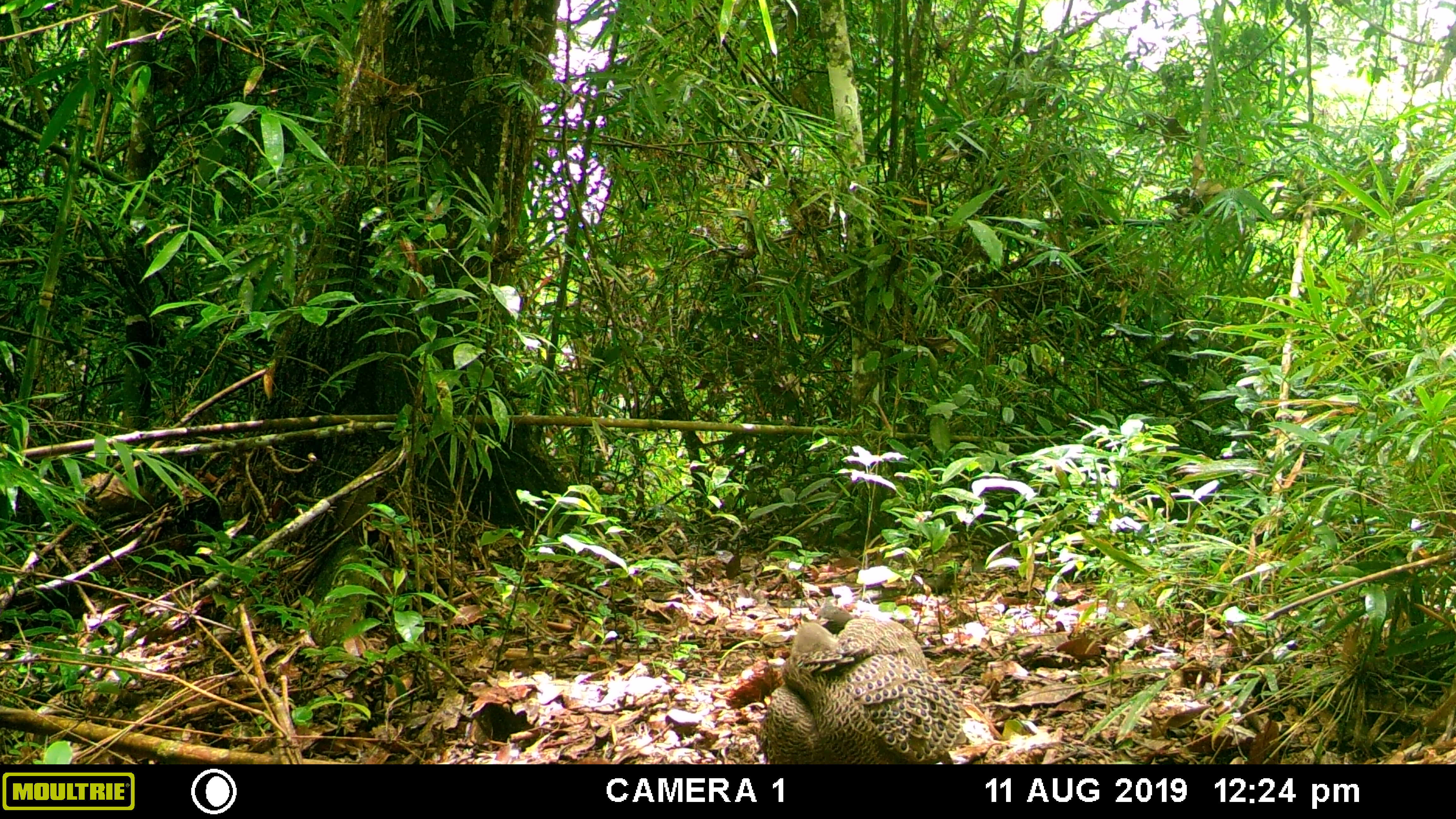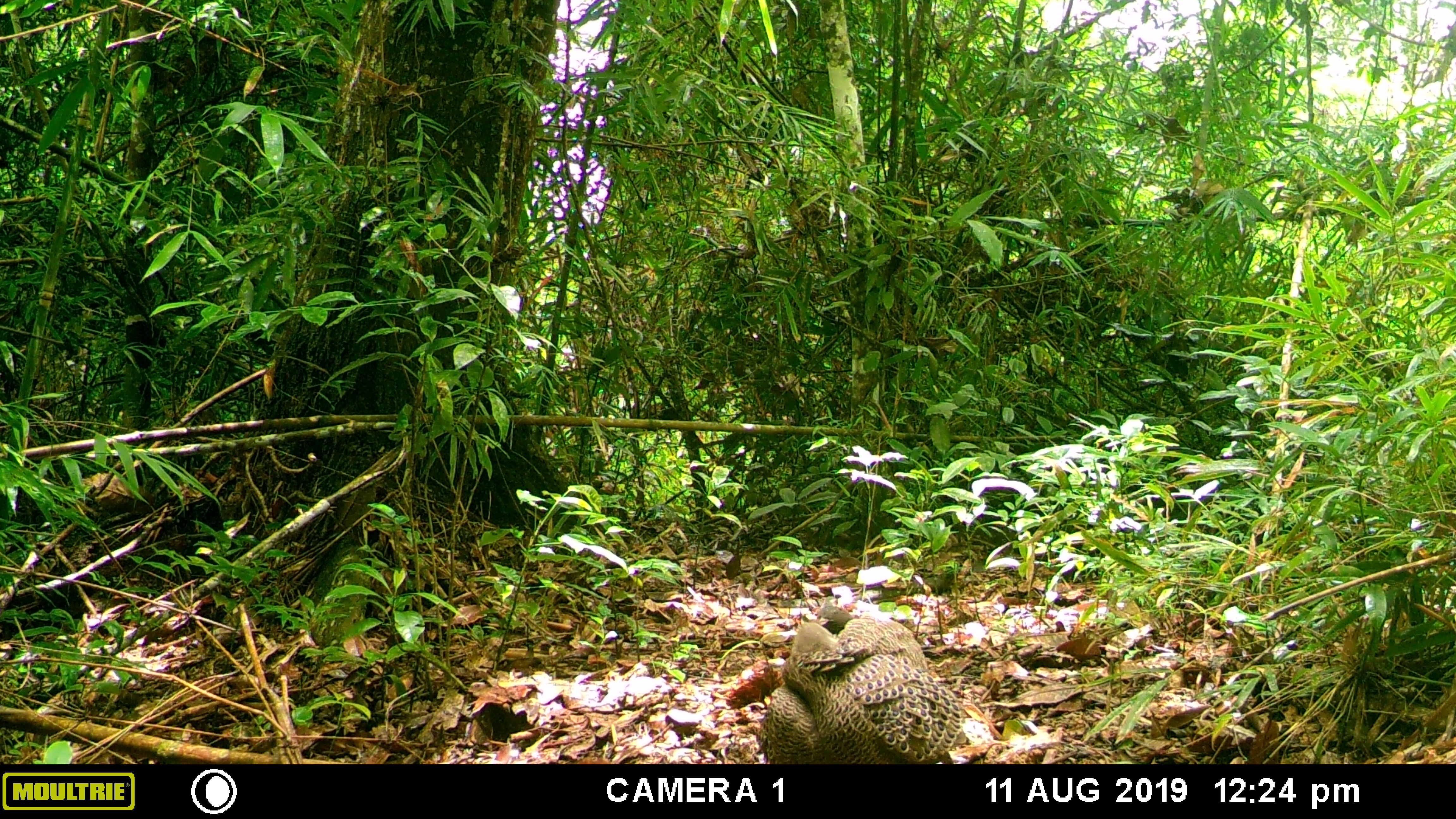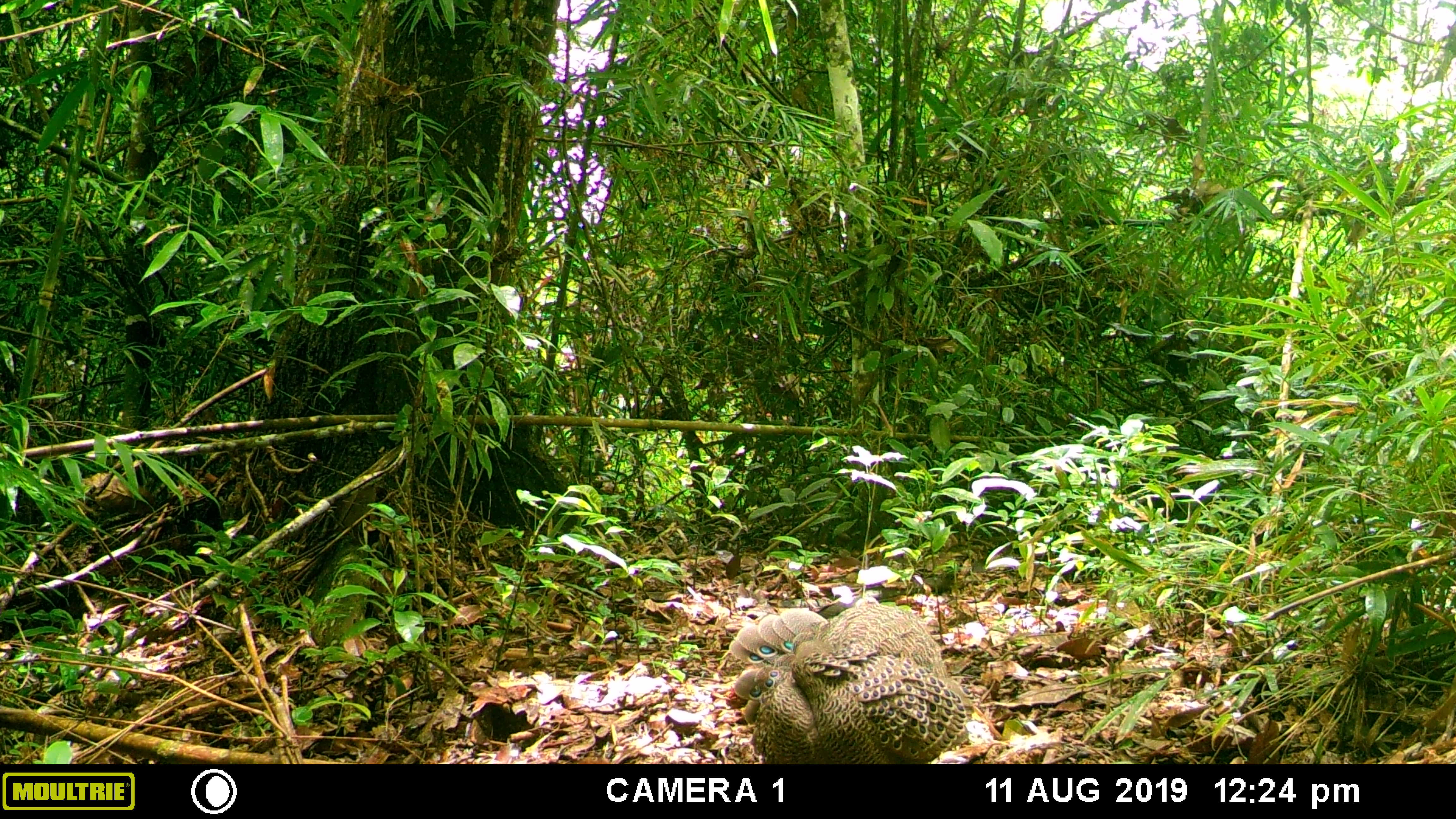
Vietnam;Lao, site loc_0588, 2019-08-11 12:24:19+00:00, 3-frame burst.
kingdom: Animalia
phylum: Chordata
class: Aves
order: Galliformes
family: Phasianidae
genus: Polyplectron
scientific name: Polyplectron bicalcaratum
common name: gray peacock-pheasant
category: grey peacock pheasant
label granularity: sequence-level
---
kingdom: Animalia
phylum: Chordata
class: Aves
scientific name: Aves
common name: bird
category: unidentified bird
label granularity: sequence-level